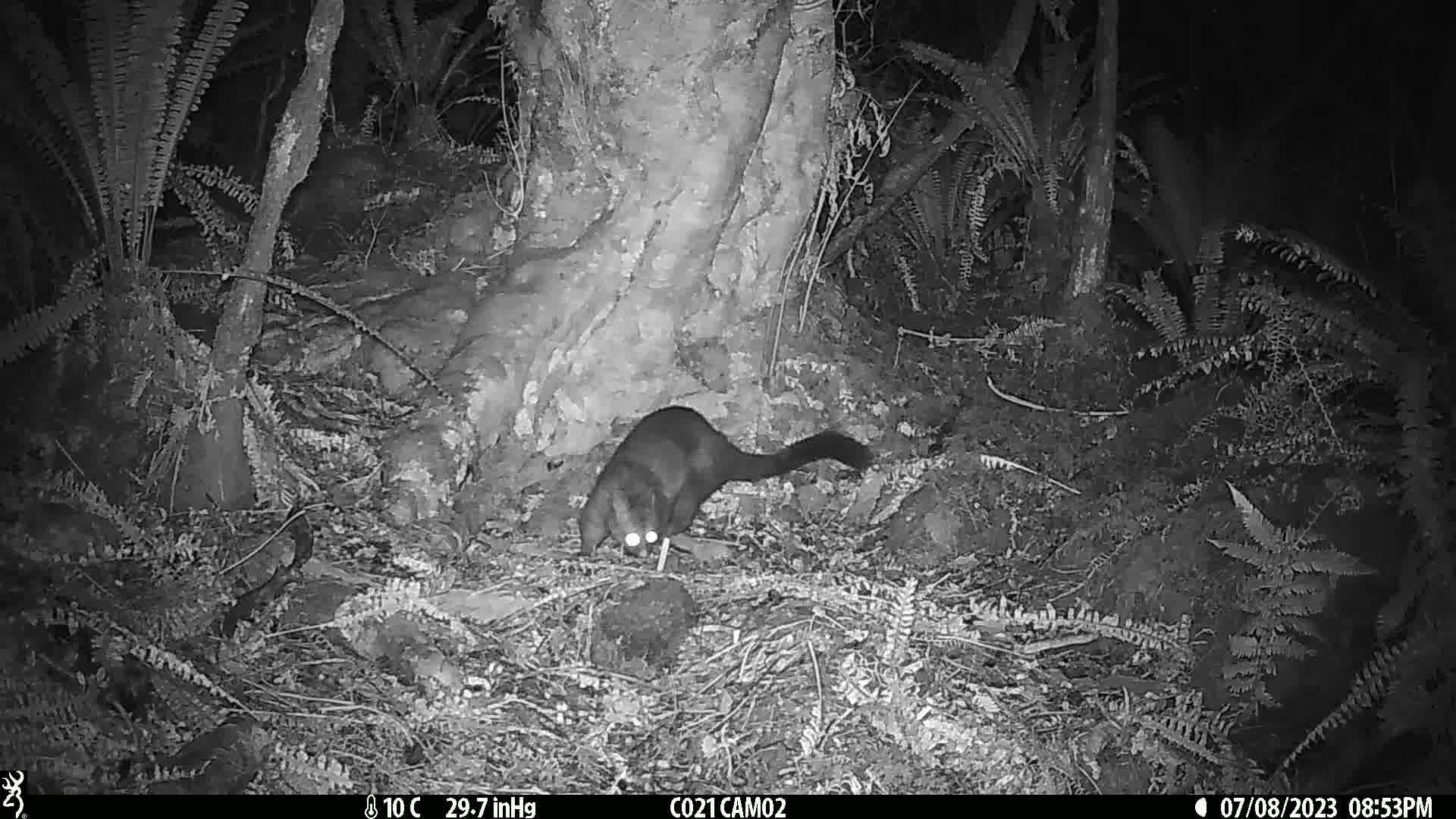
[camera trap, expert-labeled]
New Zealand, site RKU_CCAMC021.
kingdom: Animalia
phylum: Chordata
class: Mammalia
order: Diprotodontia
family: Phalangeridae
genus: Trichosurus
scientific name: Trichosurus vulpecula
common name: common brushtail possum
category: possum